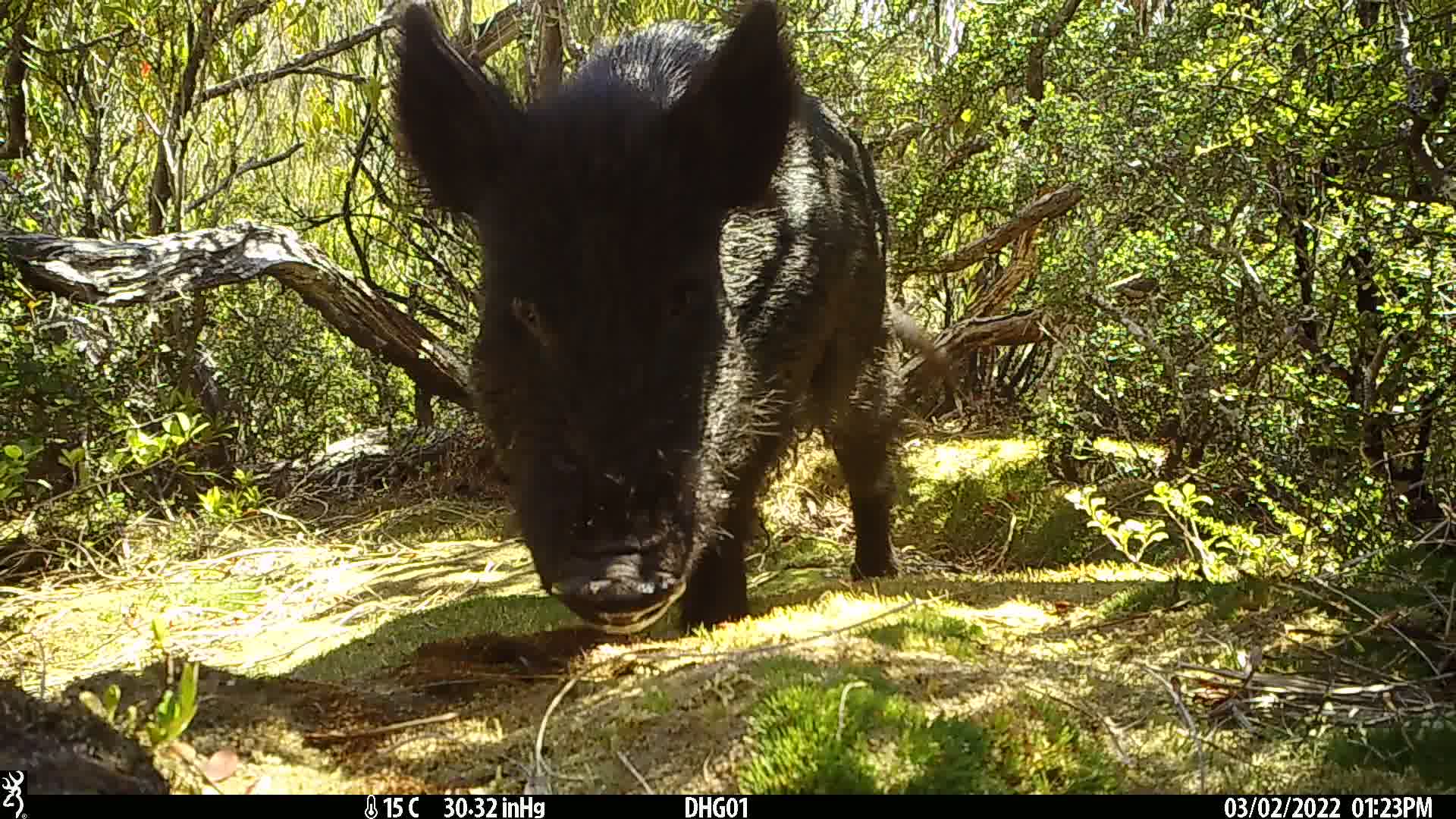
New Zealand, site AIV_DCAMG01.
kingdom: Animalia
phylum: Chordata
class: Mammalia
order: Artiodactyla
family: Suidae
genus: Sus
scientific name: Sus scrofa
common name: pig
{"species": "pig (Sus scrofa)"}